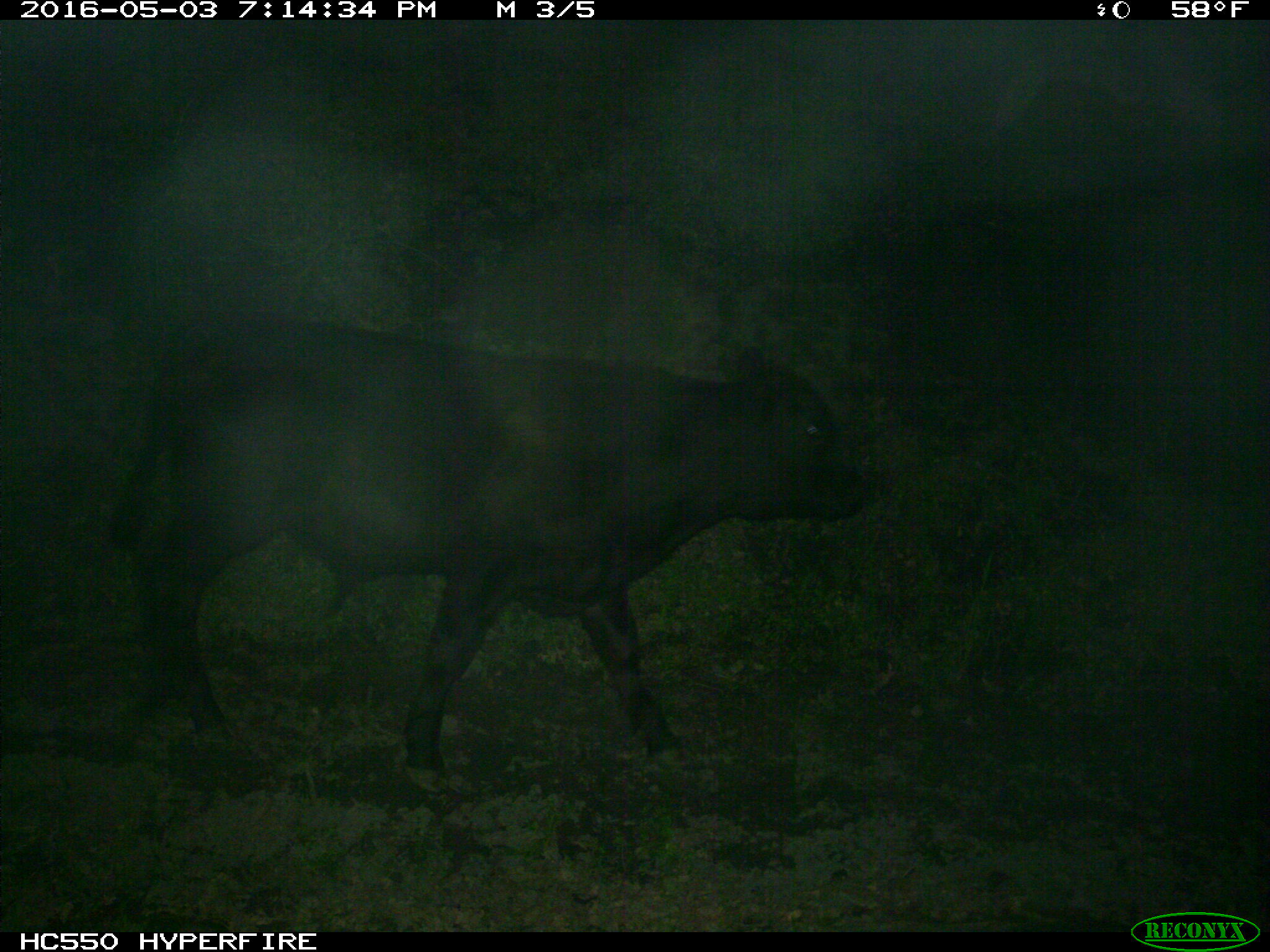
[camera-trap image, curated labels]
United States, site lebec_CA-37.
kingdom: Animalia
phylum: Chordata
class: Mammalia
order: Artiodactyla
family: Bovidae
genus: Bos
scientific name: Bos taurus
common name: domestic cow